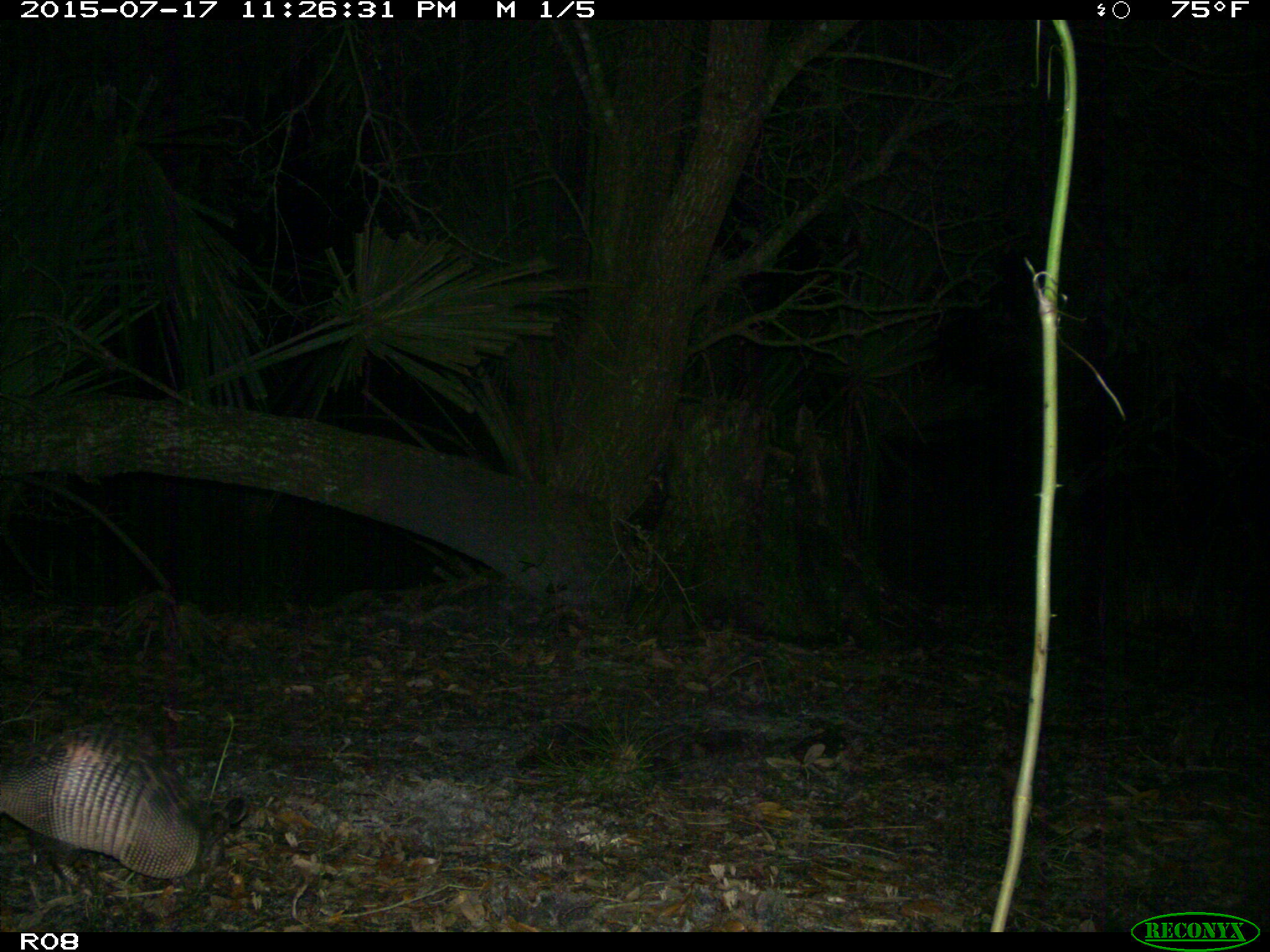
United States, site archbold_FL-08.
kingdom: Animalia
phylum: Chordata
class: Mammalia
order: Cingulata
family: Dasypodidae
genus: Dasypus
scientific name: Dasypus novemcinctus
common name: nine-banded armadillo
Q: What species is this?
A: Dasypus novemcinctus (nine-banded armadillo).